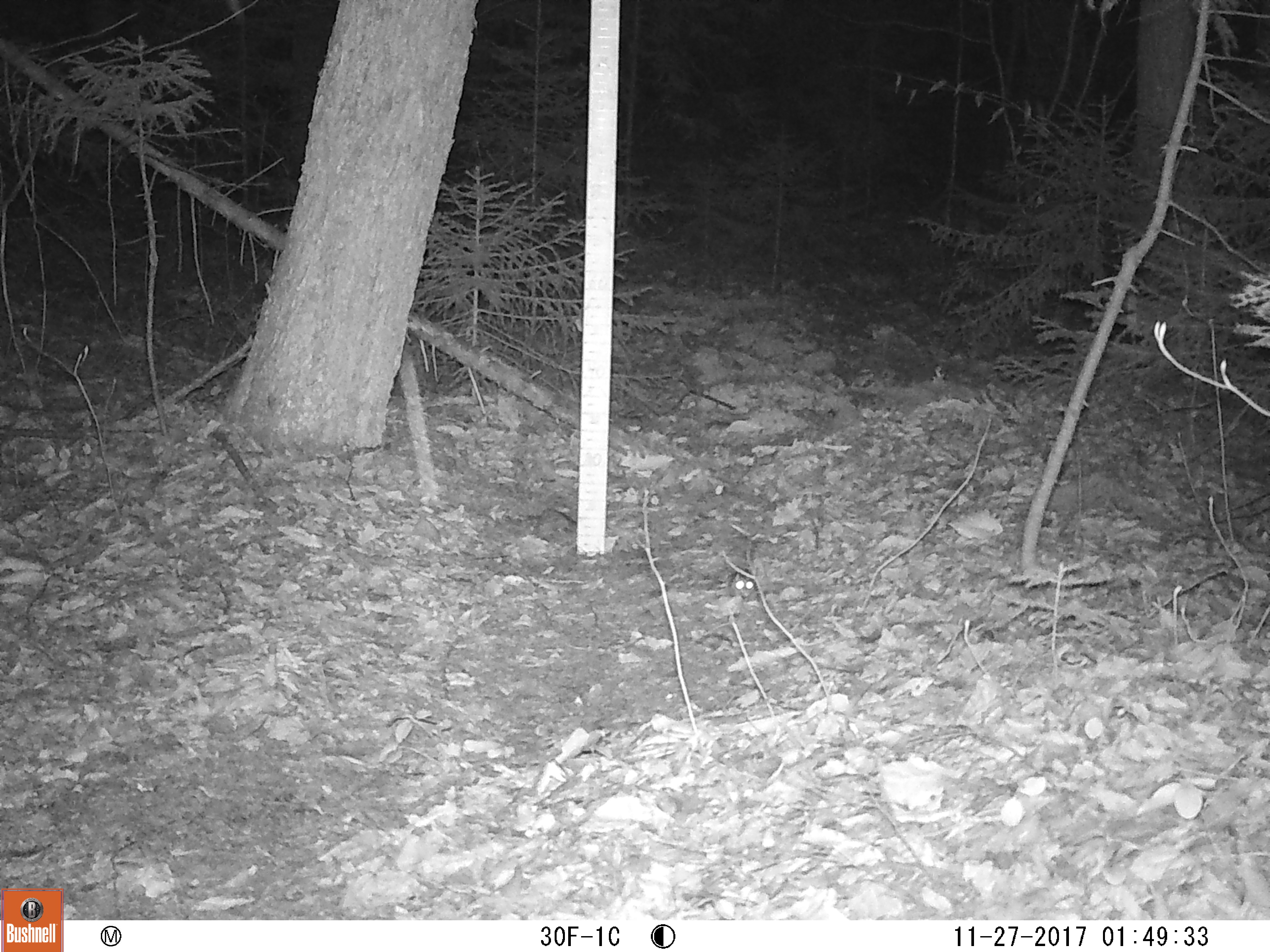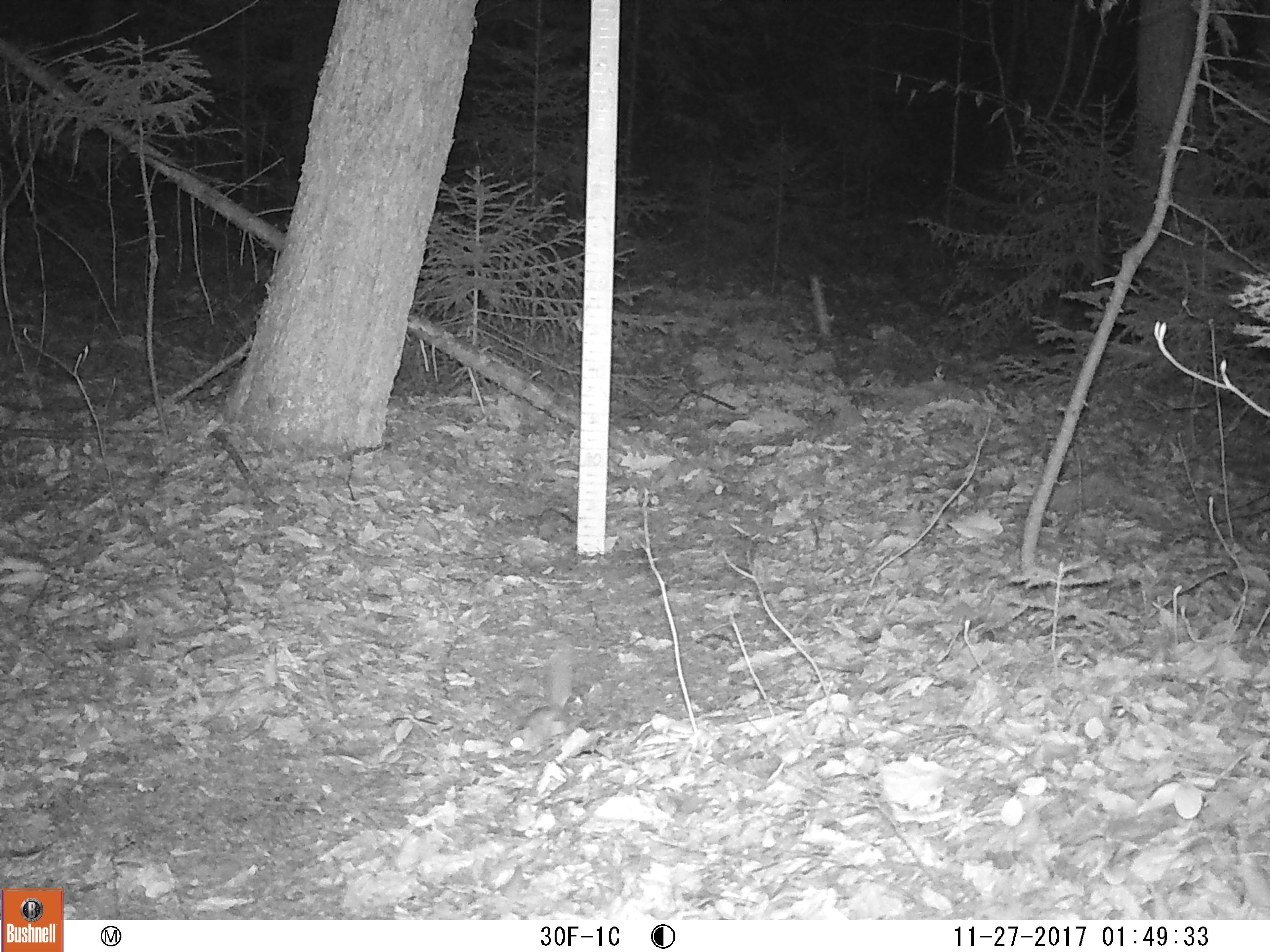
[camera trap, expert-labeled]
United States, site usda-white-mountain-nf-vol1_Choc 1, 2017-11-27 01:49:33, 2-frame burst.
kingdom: Animalia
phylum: Chordata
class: Mammalia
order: Rodentia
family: Sciuridae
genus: Glaucomys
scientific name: Glaucomys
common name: flying squirrel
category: flying squirrel sp.